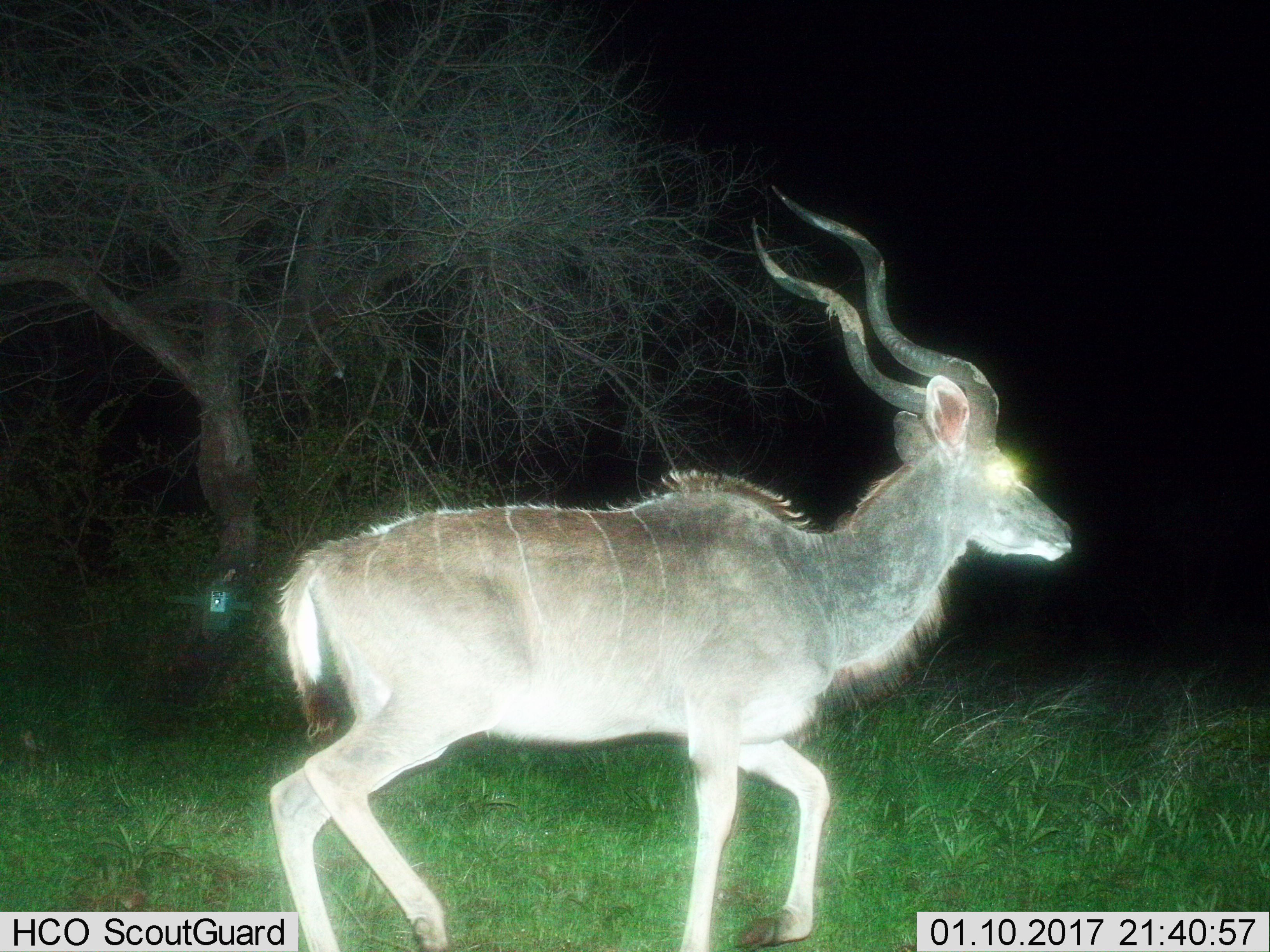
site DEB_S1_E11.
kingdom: Animalia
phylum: Chordata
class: Mammalia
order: Artiodactyla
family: Bovidae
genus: Tragelaphus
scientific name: Tragelaphus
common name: kudu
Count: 1.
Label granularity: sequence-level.